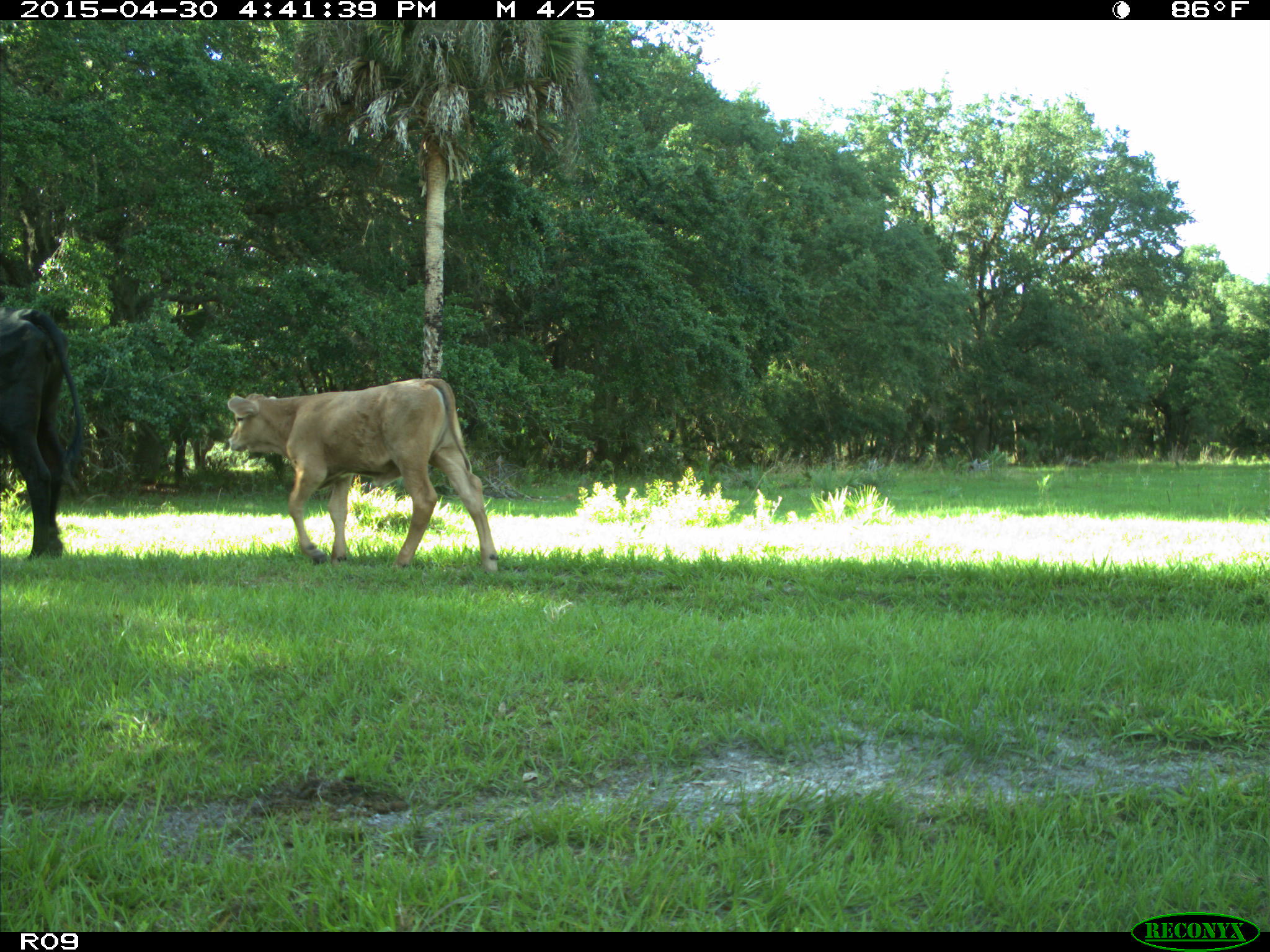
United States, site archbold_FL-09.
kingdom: Animalia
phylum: Chordata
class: Mammalia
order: Artiodactyla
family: Bovidae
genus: Bos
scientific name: Bos taurus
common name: domestic cow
Bos taurus (domestic cow).